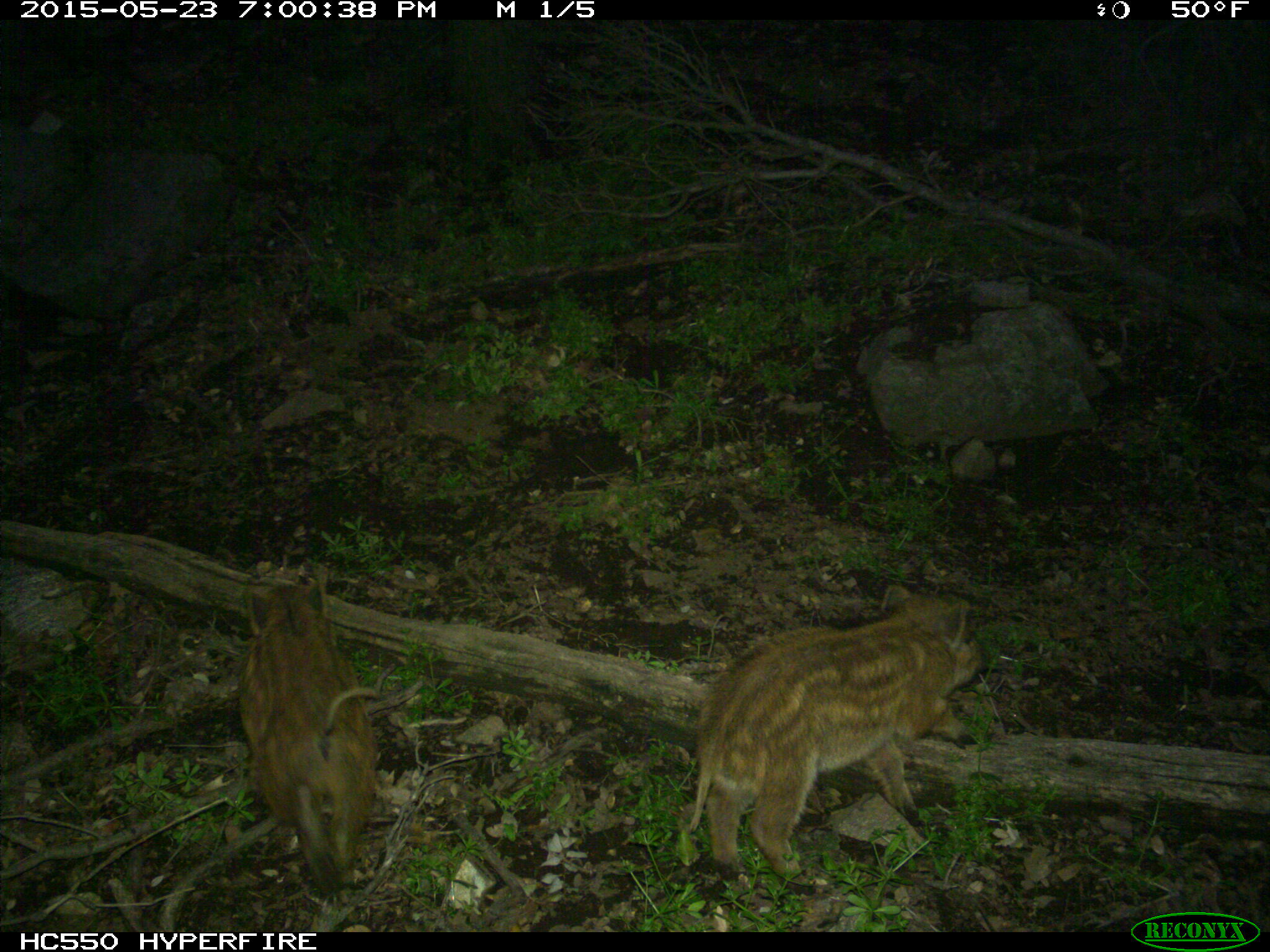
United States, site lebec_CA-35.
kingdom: Animalia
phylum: Chordata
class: Mammalia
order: Artiodactyla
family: Suidae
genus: Sus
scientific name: Sus scrofa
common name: wild boar